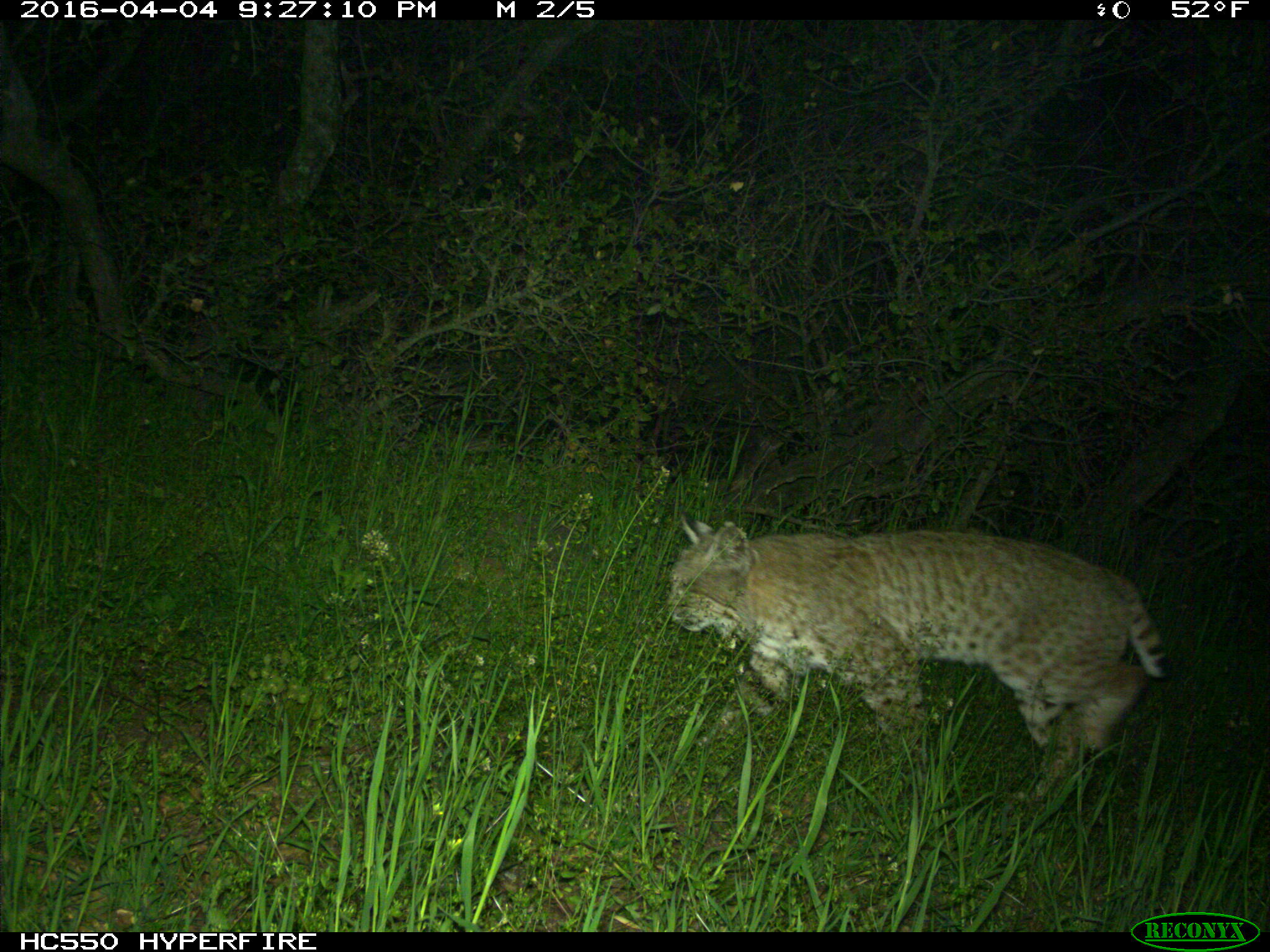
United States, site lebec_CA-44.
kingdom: Animalia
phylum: Chordata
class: Mammalia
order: Carnivora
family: Felidae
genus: Lynx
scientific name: Lynx rufus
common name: bobcat